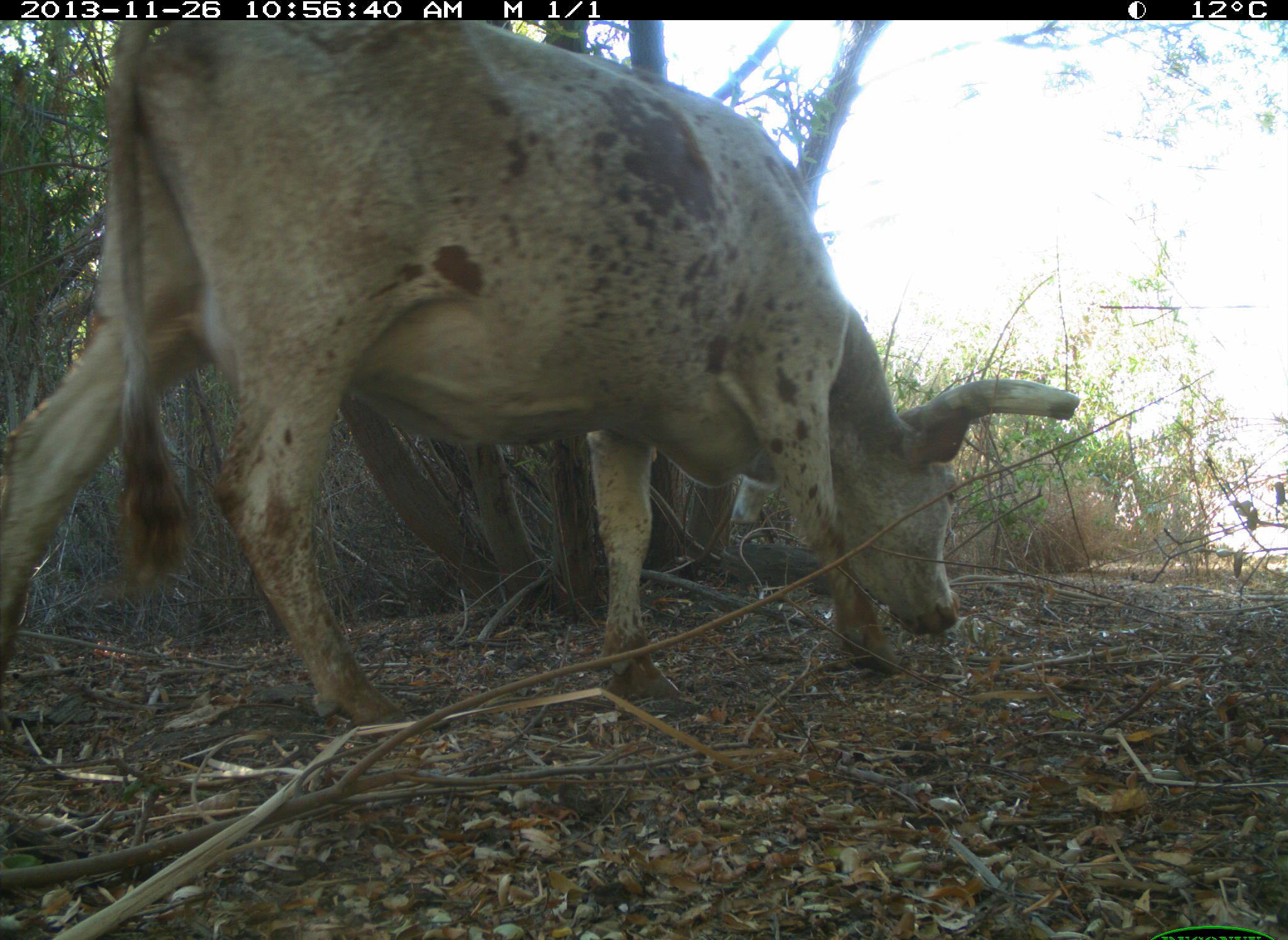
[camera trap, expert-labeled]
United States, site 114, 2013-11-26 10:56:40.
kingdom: Animalia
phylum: Chordata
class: Mammalia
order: Artiodactyla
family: Bovidae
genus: Bos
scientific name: Bos taurus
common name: cow